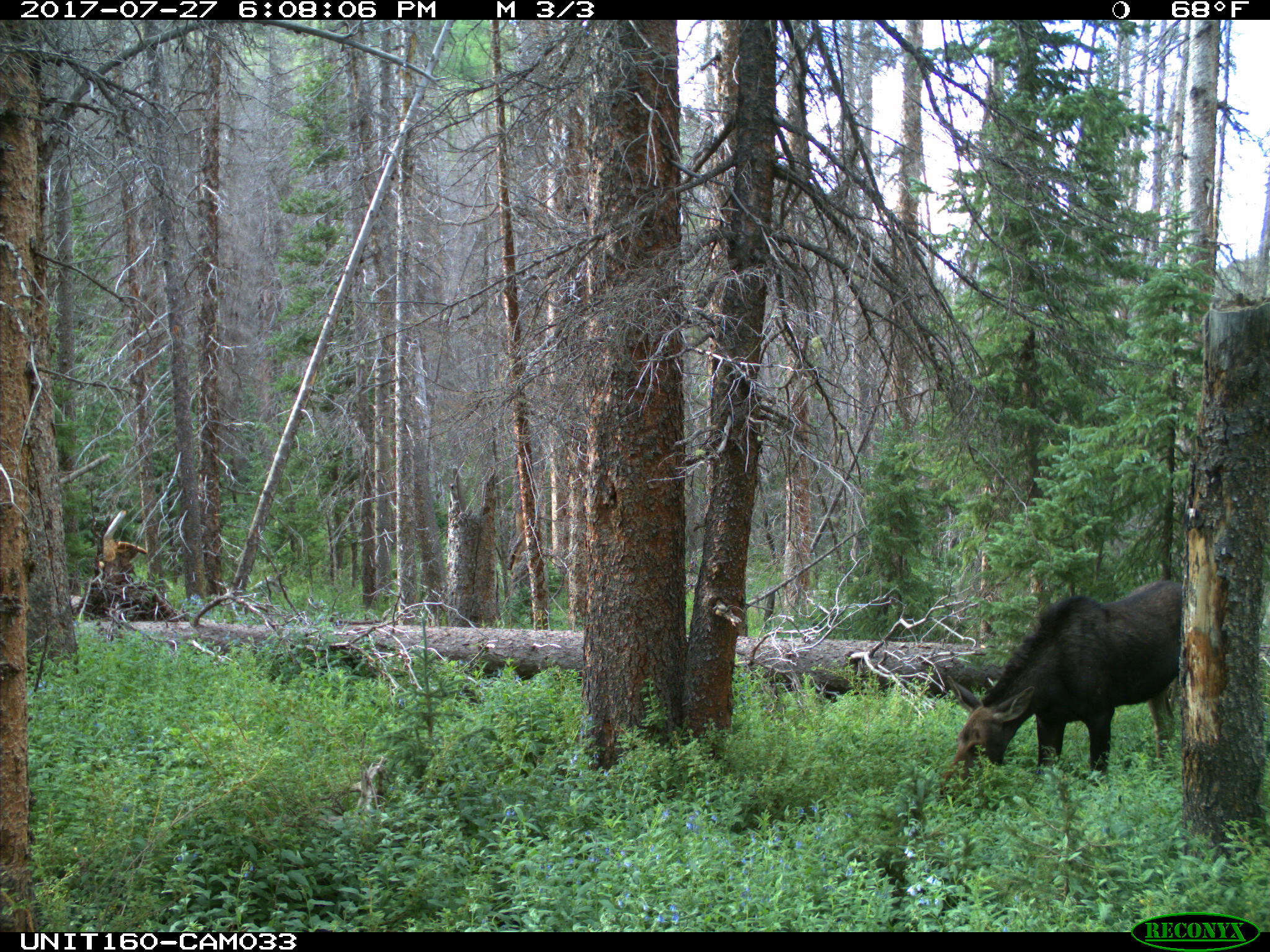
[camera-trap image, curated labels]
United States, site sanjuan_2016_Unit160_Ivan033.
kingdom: Animalia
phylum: Chordata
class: Mammalia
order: Artiodactyla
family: Cervidae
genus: Alces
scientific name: Alces alces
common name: moose